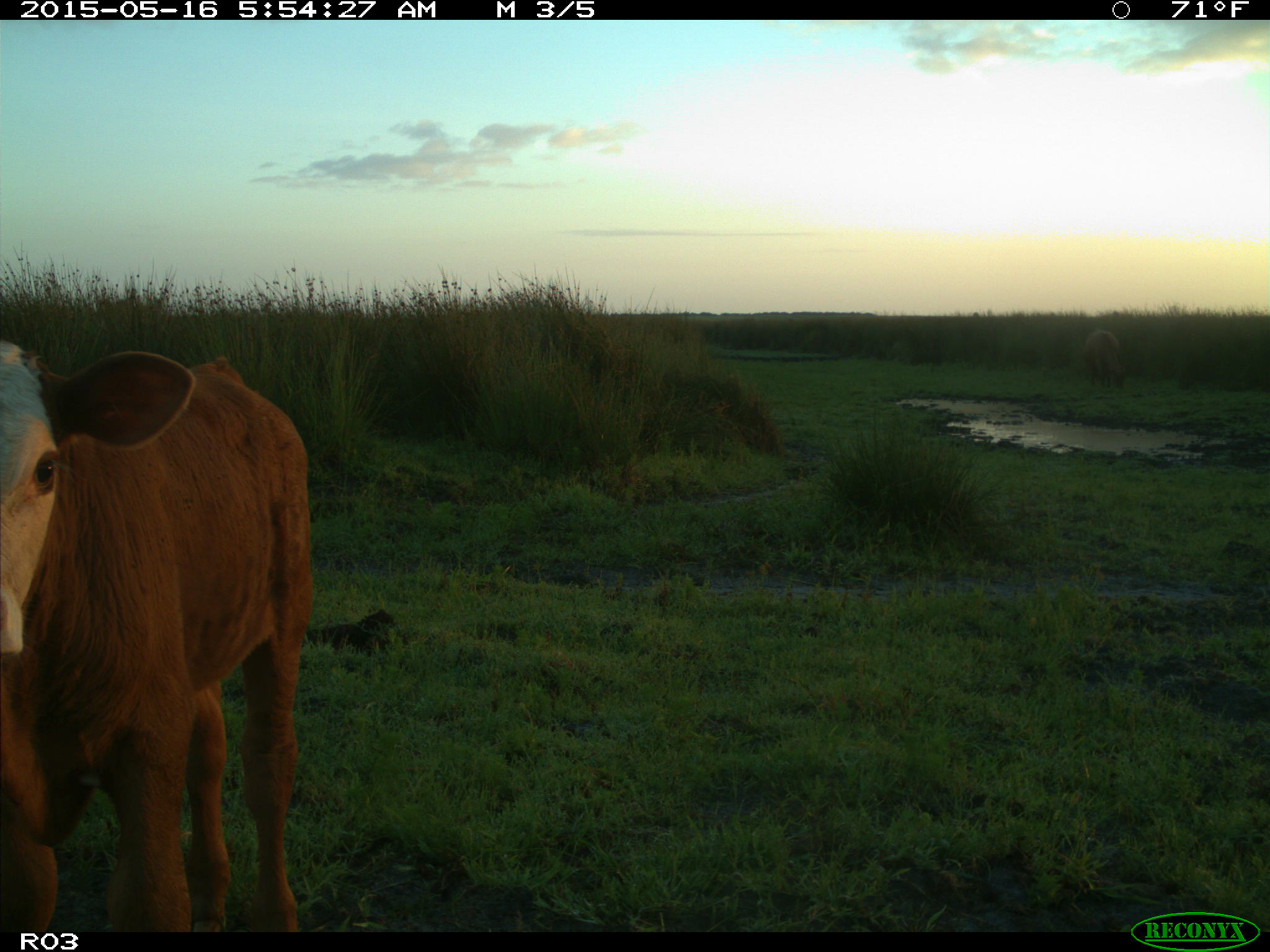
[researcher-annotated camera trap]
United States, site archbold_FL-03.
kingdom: Animalia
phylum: Chordata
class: Mammalia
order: Artiodactyla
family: Bovidae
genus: Bos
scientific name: Bos taurus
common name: domestic cow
Bos taurus (domestic cow).